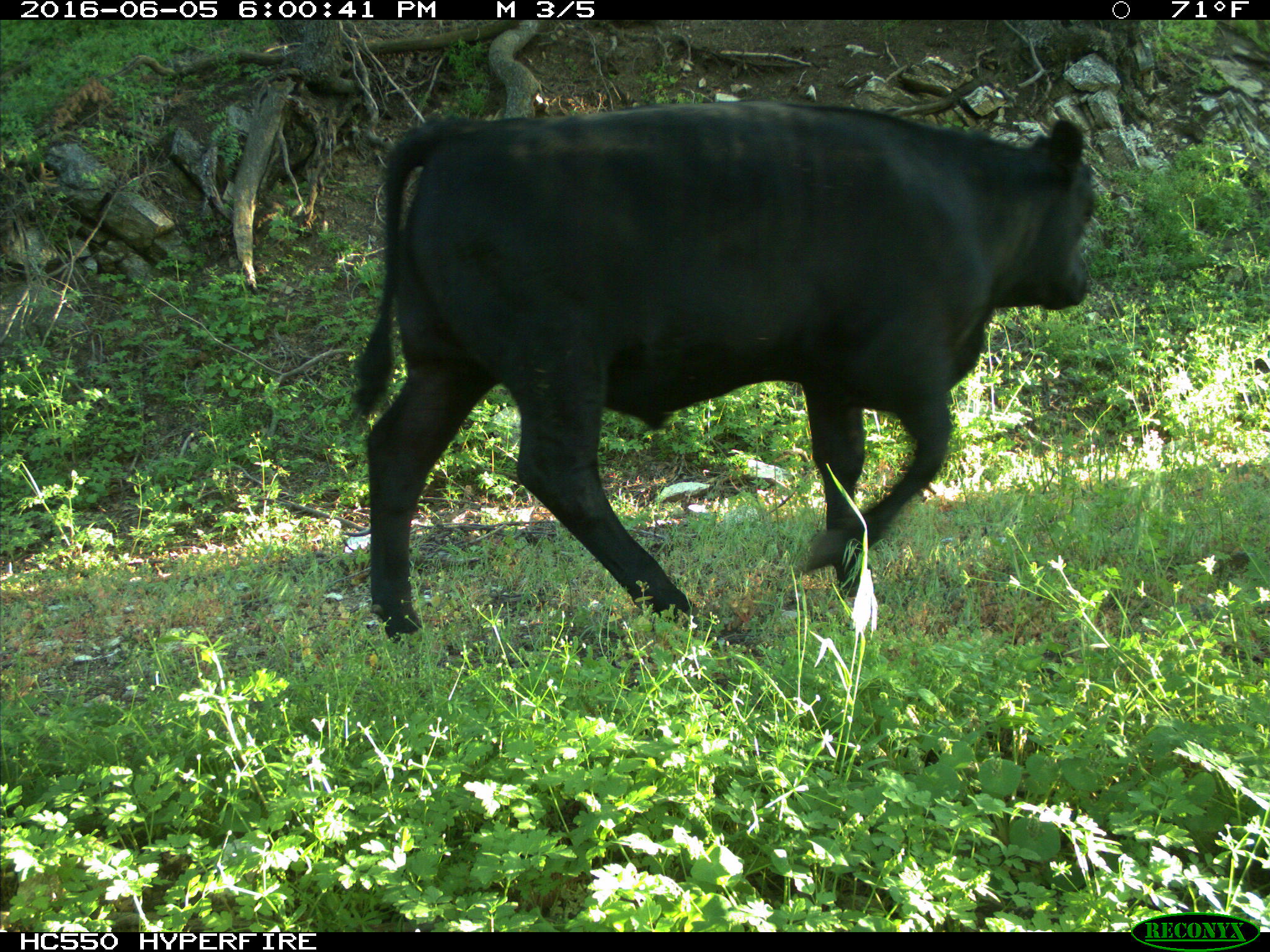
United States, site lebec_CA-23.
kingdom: Animalia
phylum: Chordata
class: Mammalia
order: Artiodactyla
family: Bovidae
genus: Bos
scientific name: Bos taurus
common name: domestic cow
Bos taurus (domestic cow).